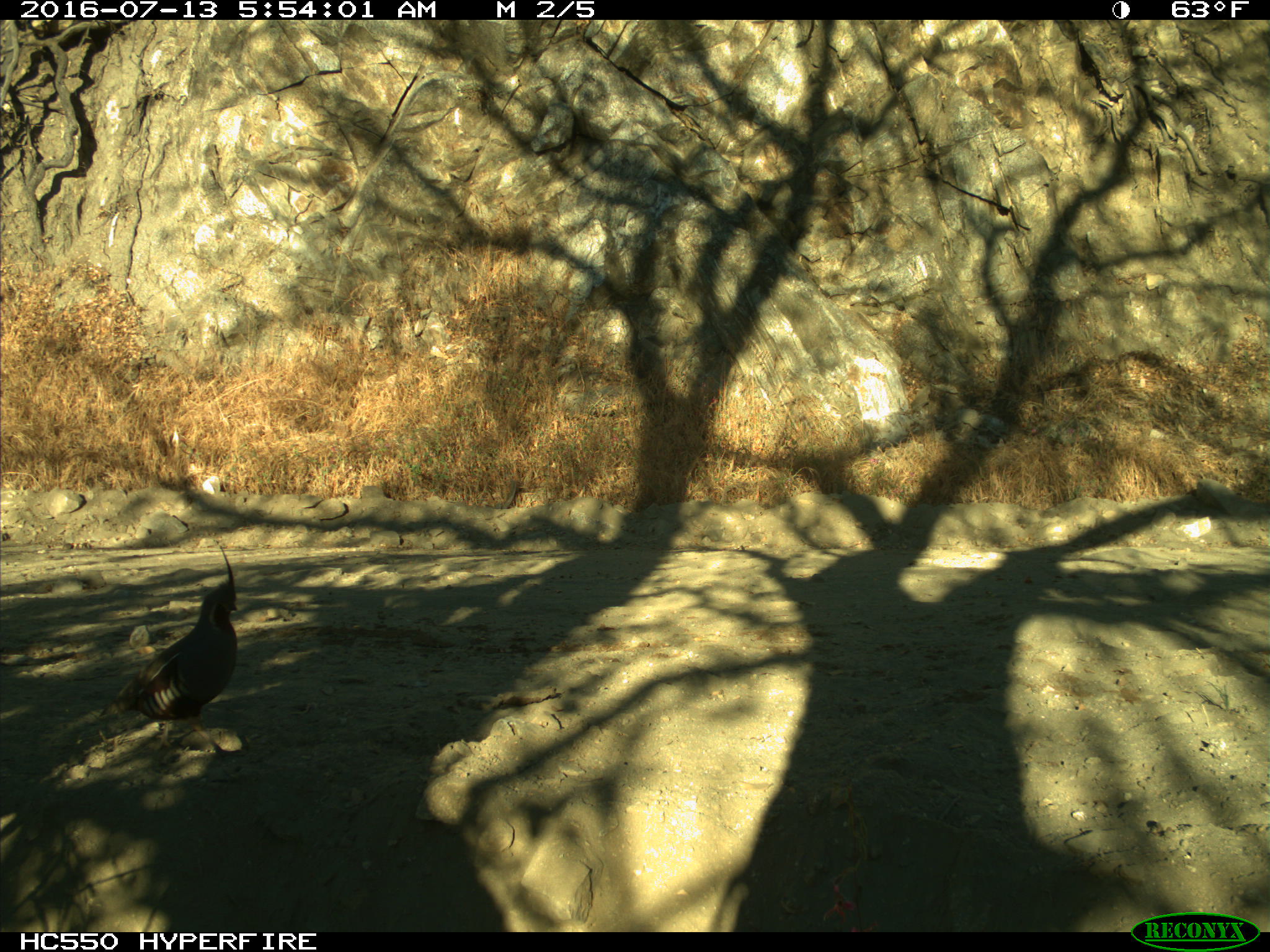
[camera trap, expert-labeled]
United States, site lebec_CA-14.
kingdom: Animalia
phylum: Chordata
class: Aves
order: Galliformes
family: Odontophoridae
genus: Callipepla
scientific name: Callipepla californica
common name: california quail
Callipepla californica (california quail).